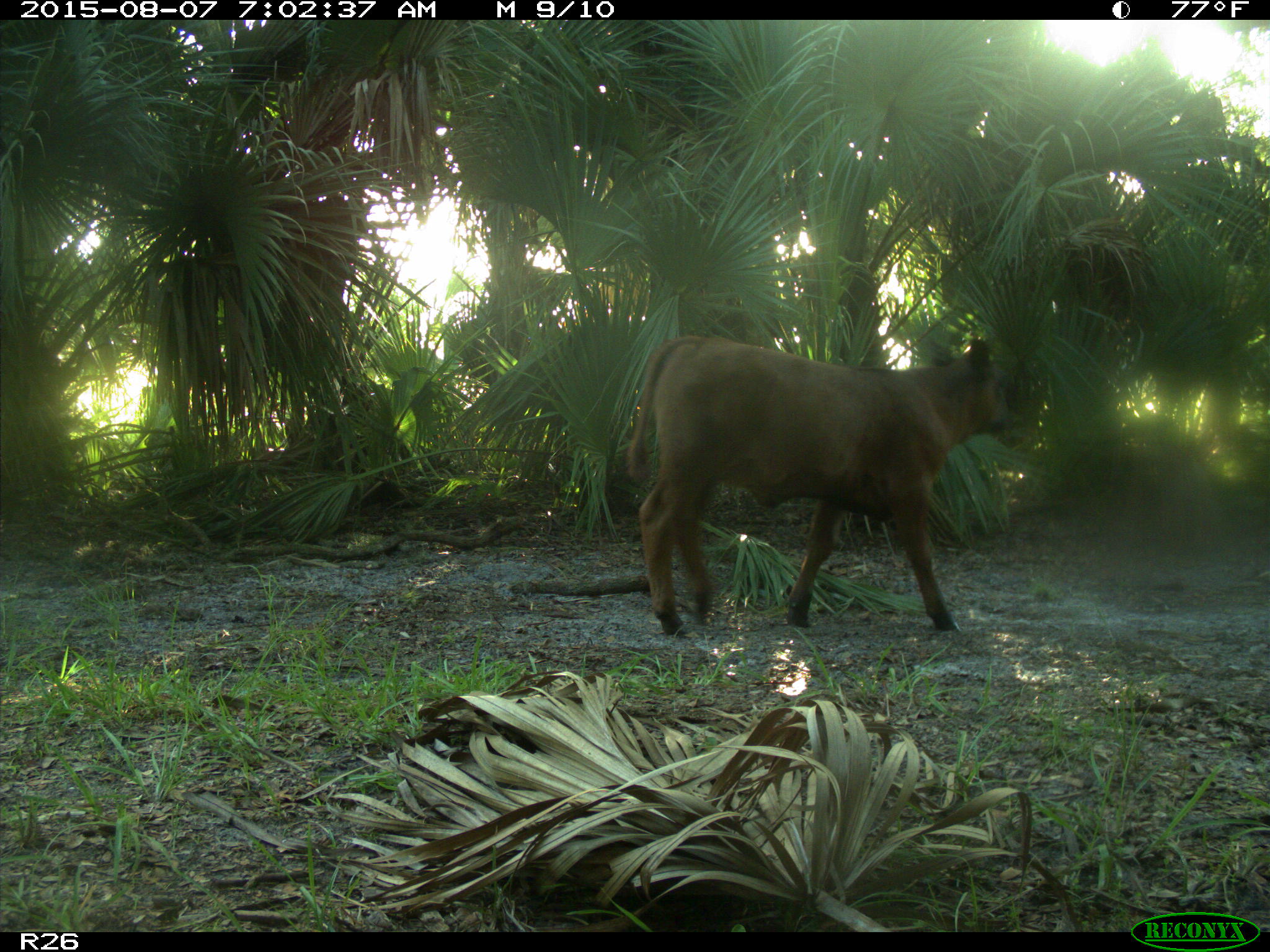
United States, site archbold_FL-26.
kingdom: Animalia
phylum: Chordata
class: Mammalia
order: Artiodactyla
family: Bovidae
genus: Bos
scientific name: Bos taurus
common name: domestic cow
Bos taurus (domestic cow).